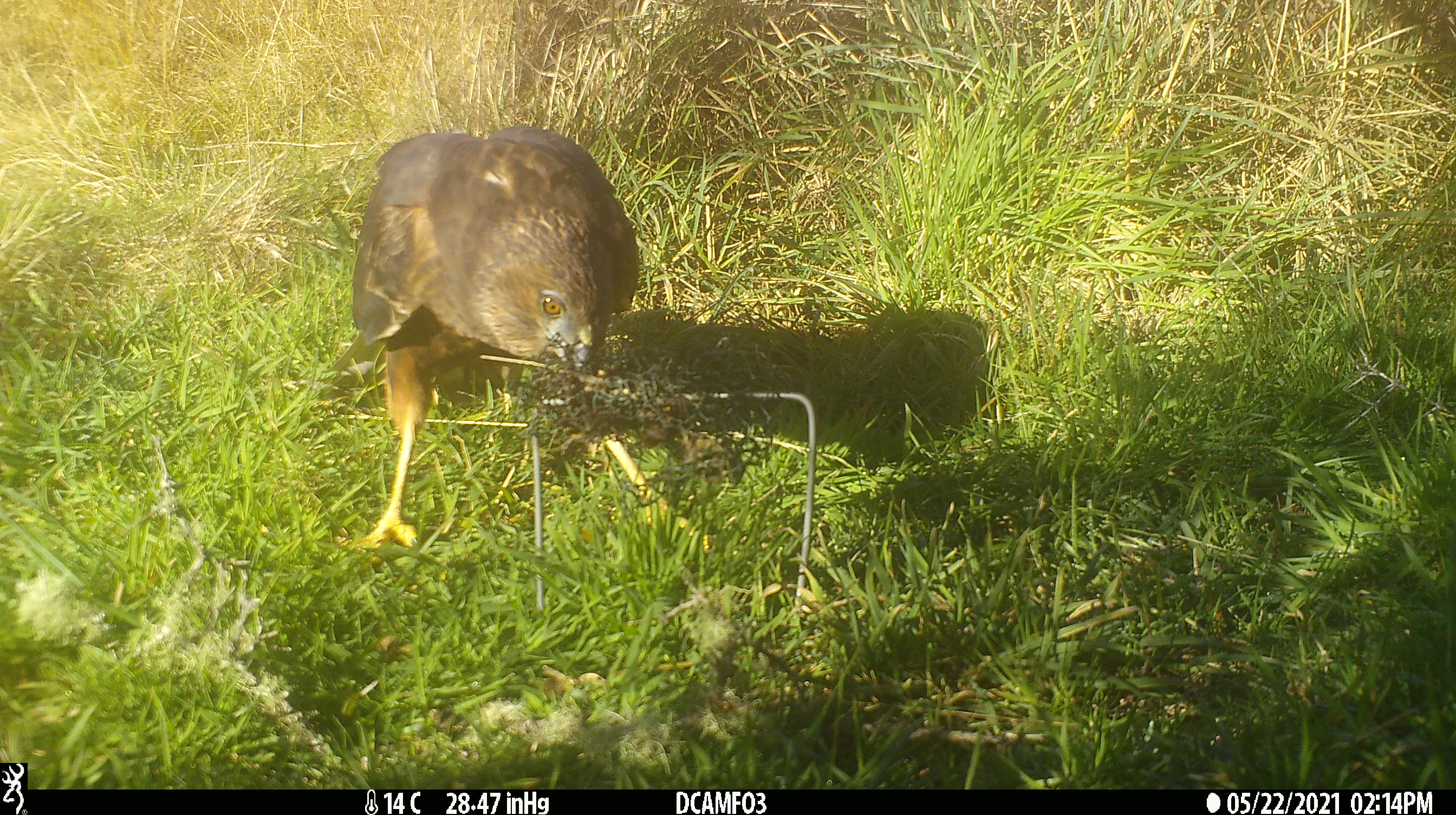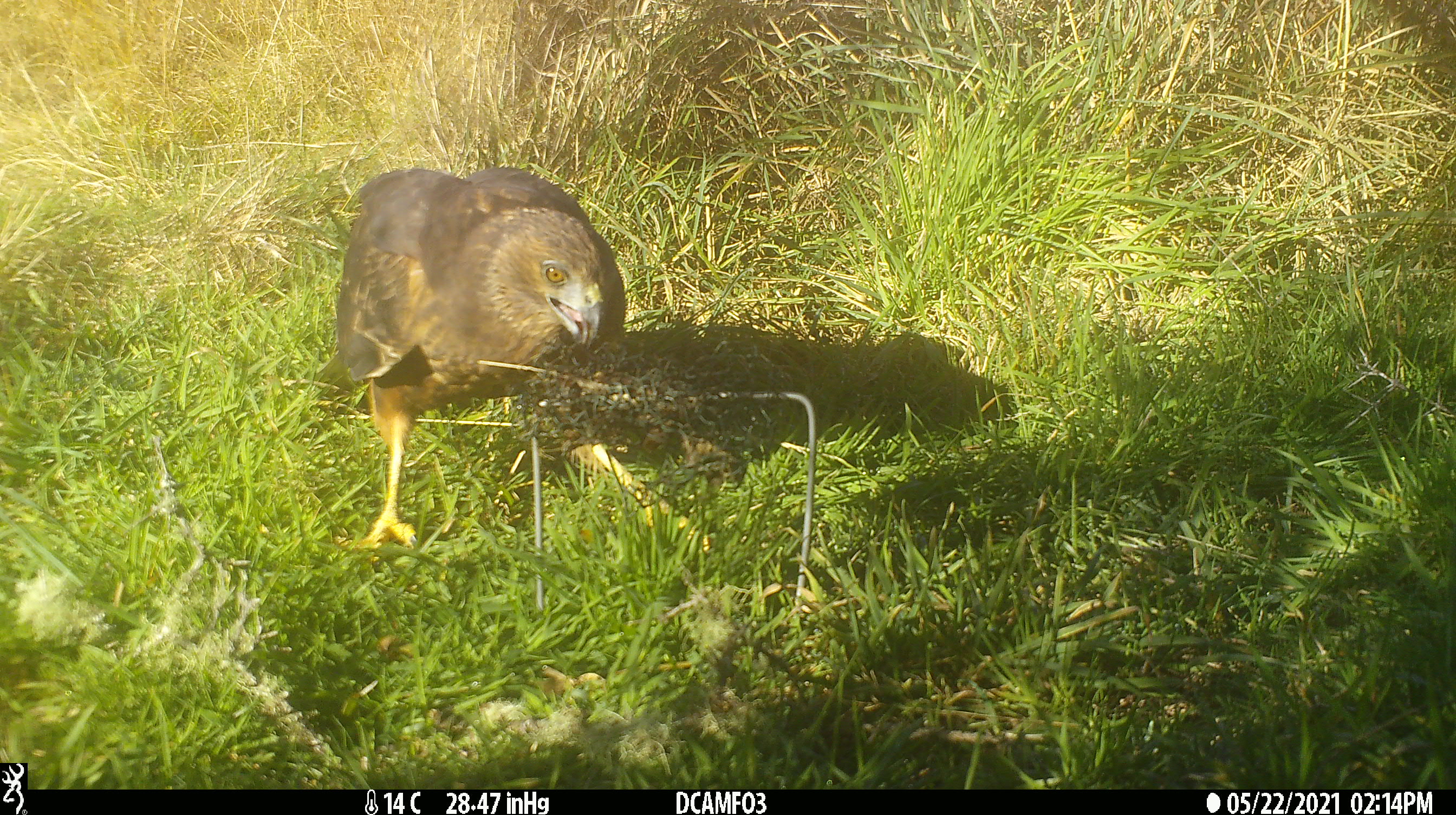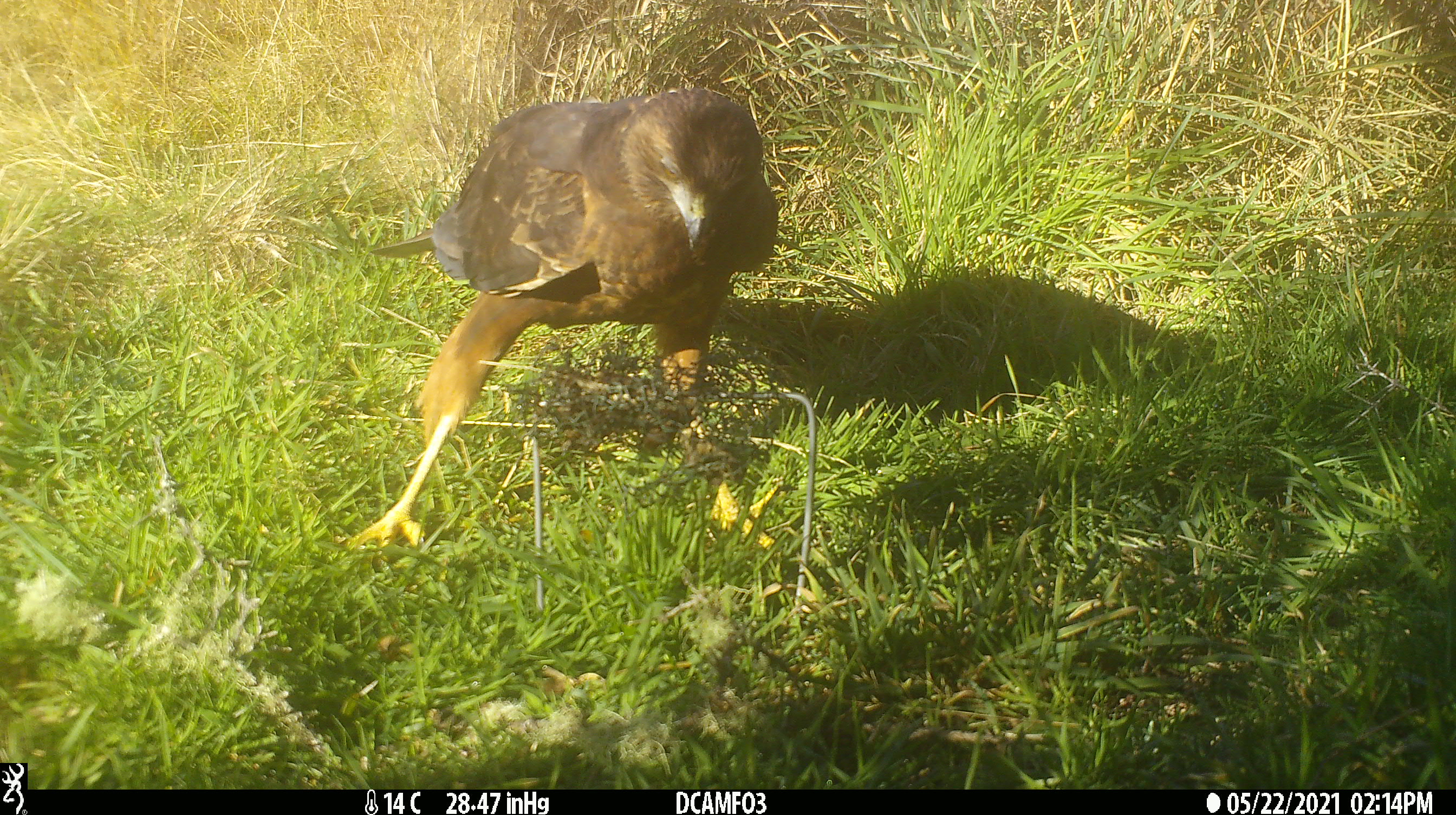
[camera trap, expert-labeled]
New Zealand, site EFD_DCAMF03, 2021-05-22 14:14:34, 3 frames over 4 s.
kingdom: Animalia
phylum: Chordata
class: Aves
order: Accipitriformes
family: Accipitridae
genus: Circus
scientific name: Circus approximans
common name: swamp harrier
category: harrier